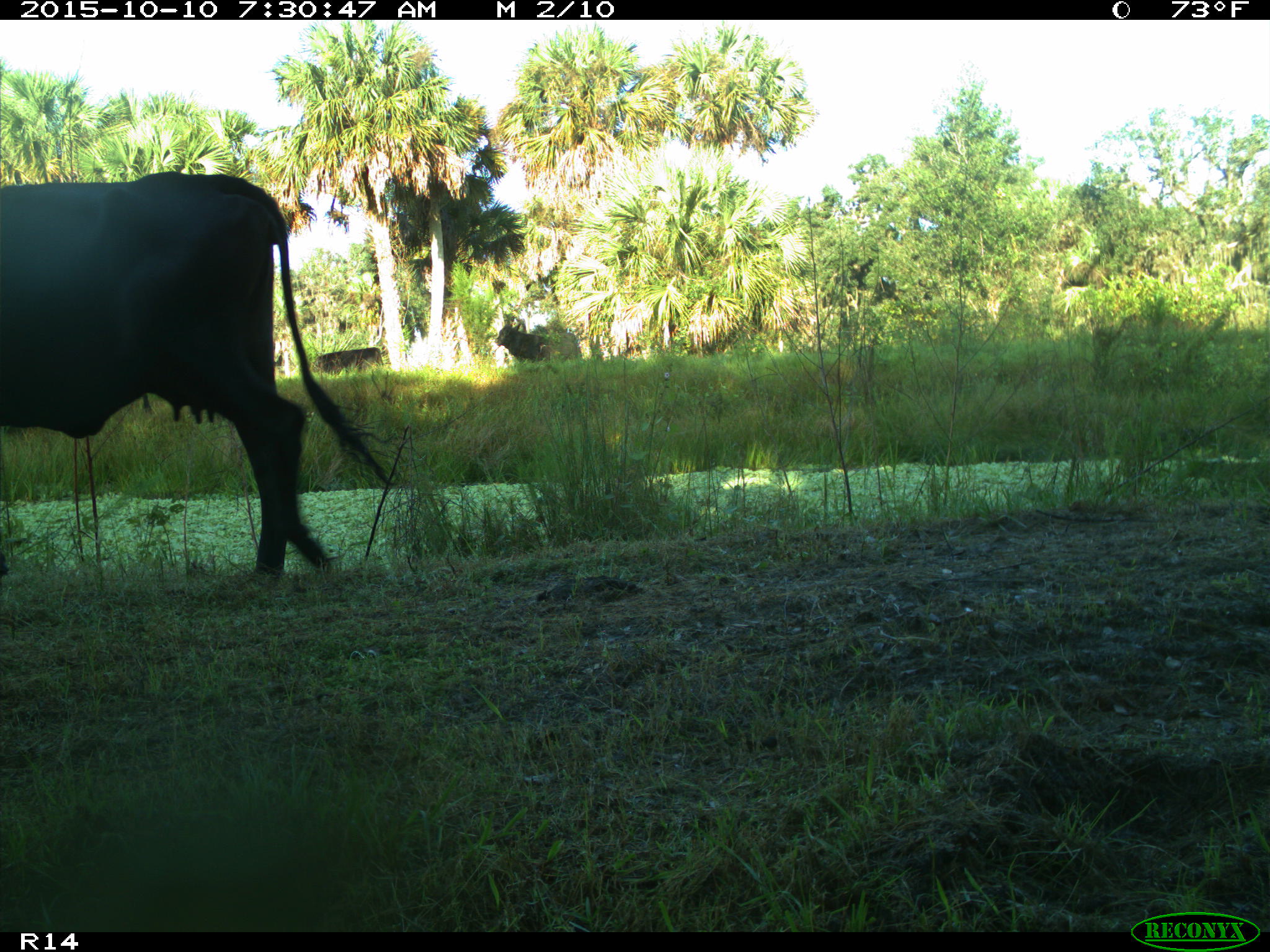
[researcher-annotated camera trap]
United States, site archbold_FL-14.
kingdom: Animalia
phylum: Chordata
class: Mammalia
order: Artiodactyla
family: Bovidae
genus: Bos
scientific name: Bos taurus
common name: domestic cow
Bos taurus (domestic cow).